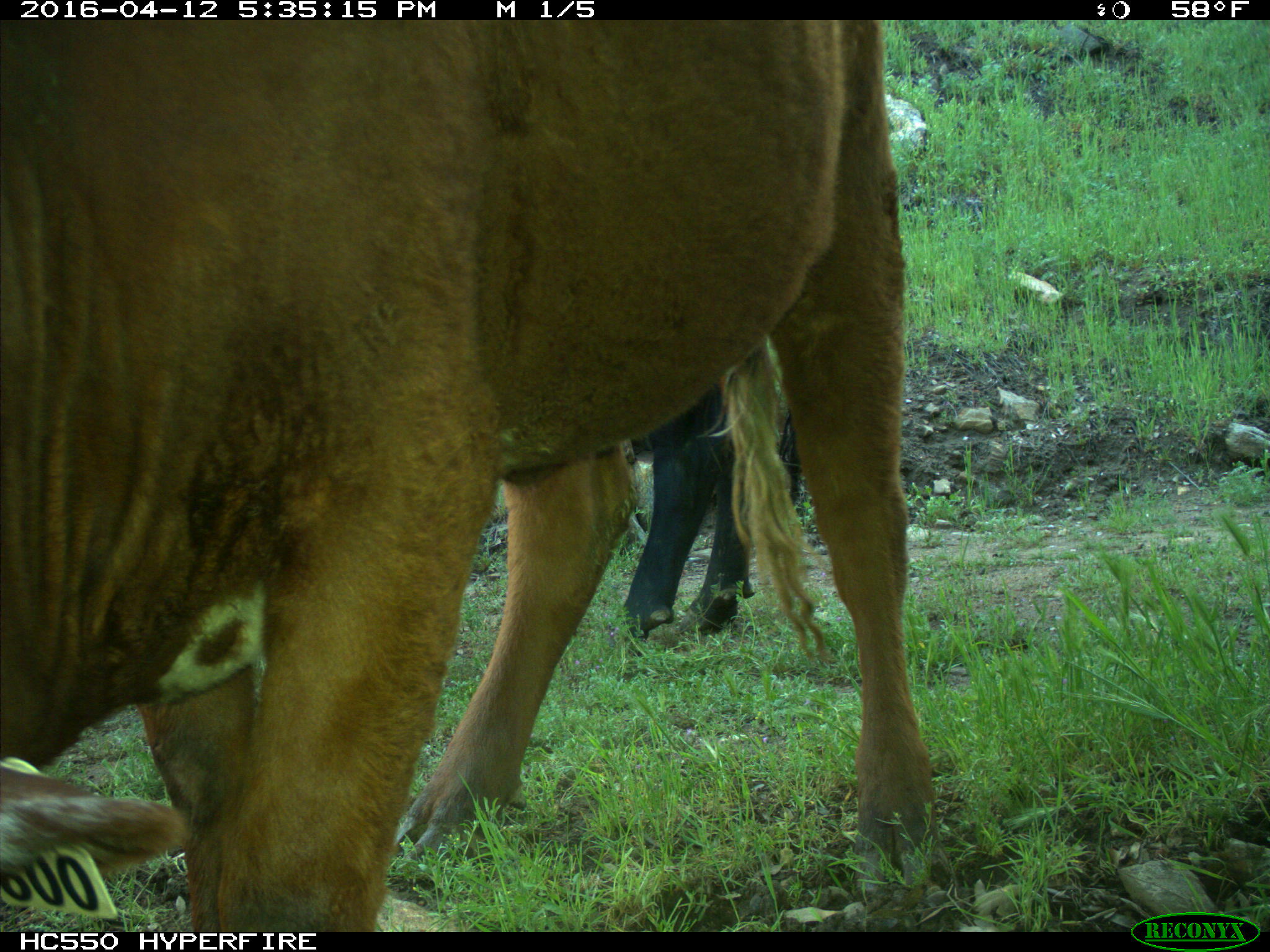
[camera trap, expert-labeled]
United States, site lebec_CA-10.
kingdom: Animalia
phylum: Chordata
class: Mammalia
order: Artiodactyla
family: Bovidae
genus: Bos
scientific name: Bos taurus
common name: domestic cow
Bos taurus (domestic cow).